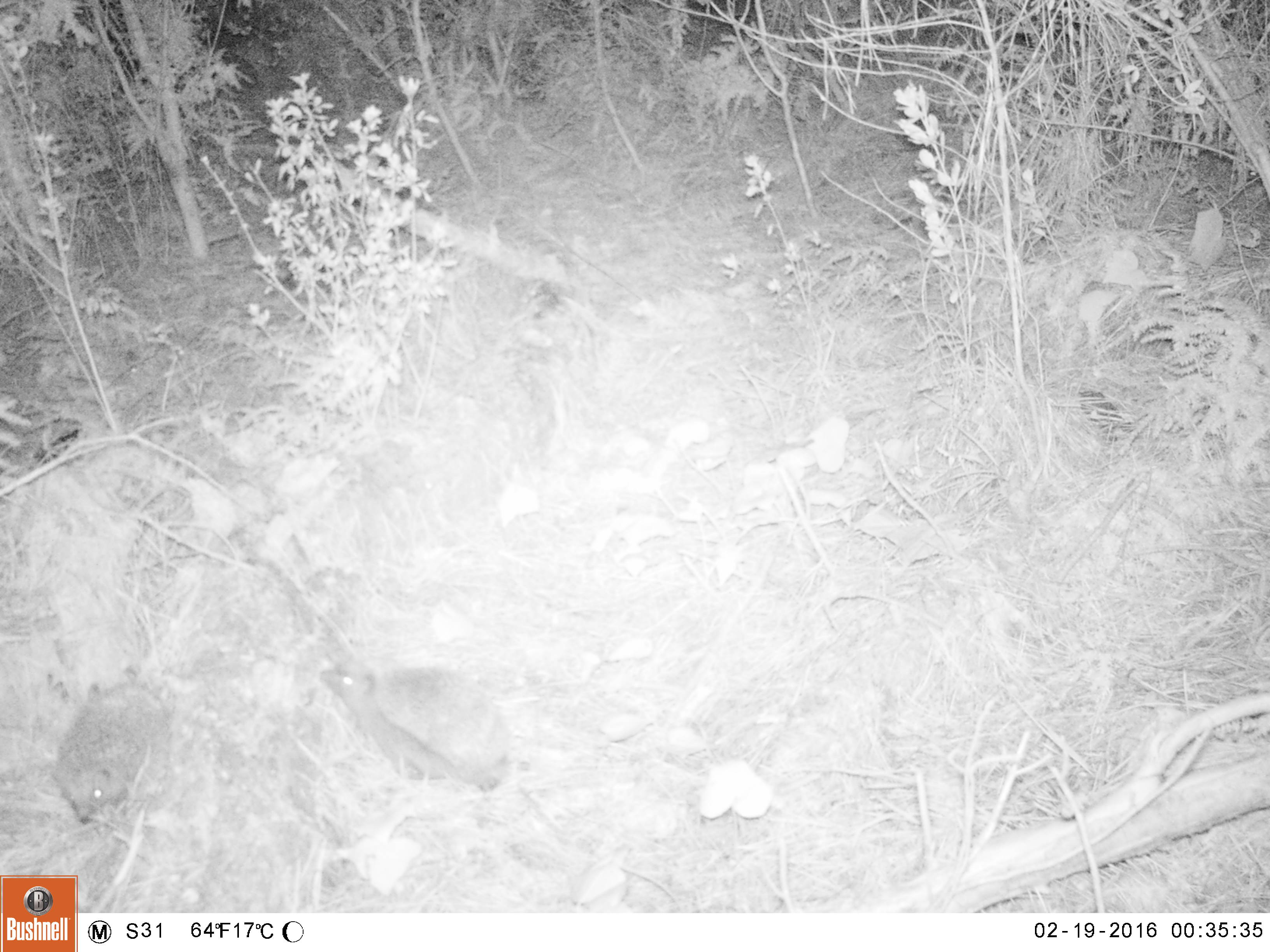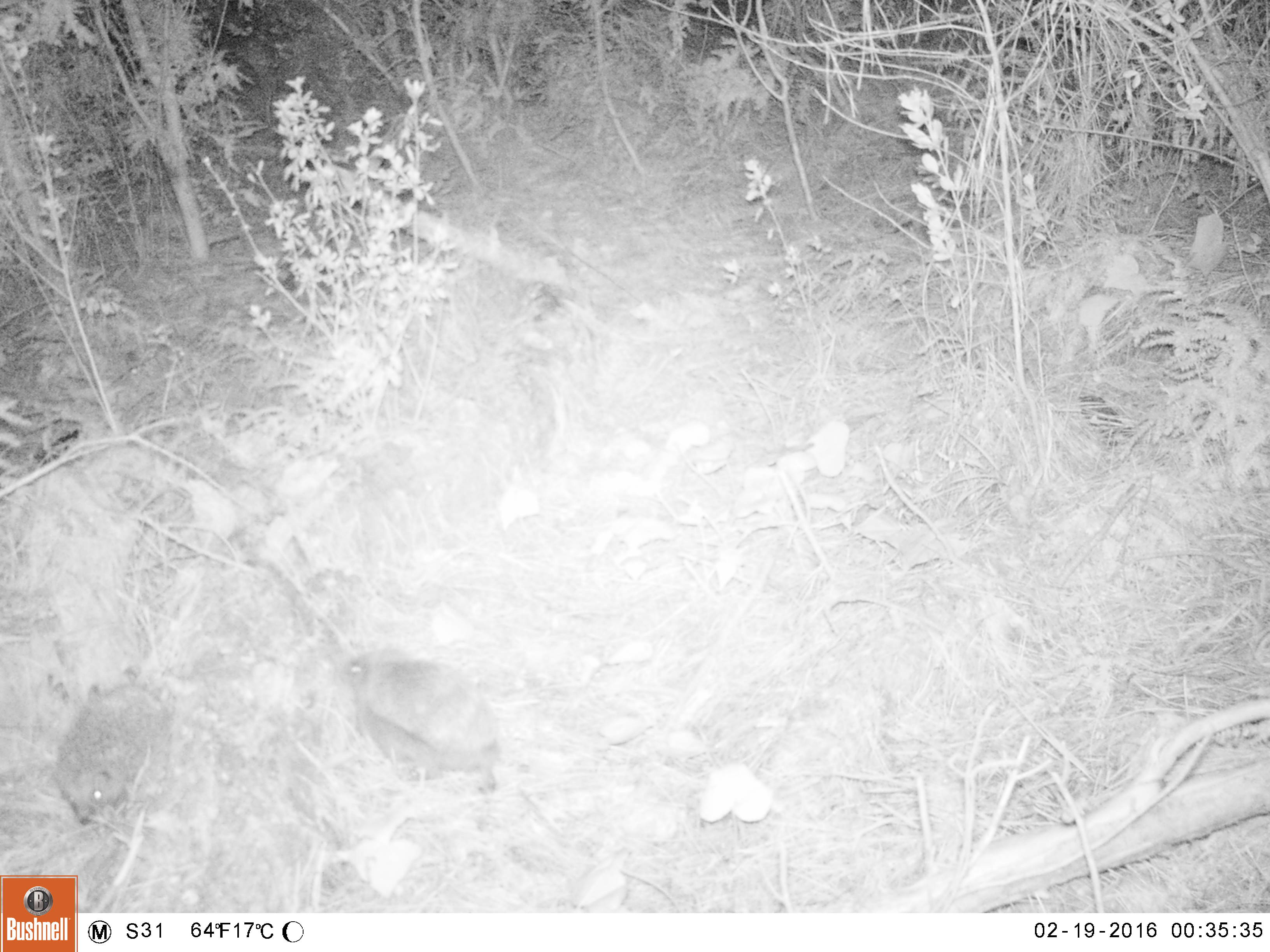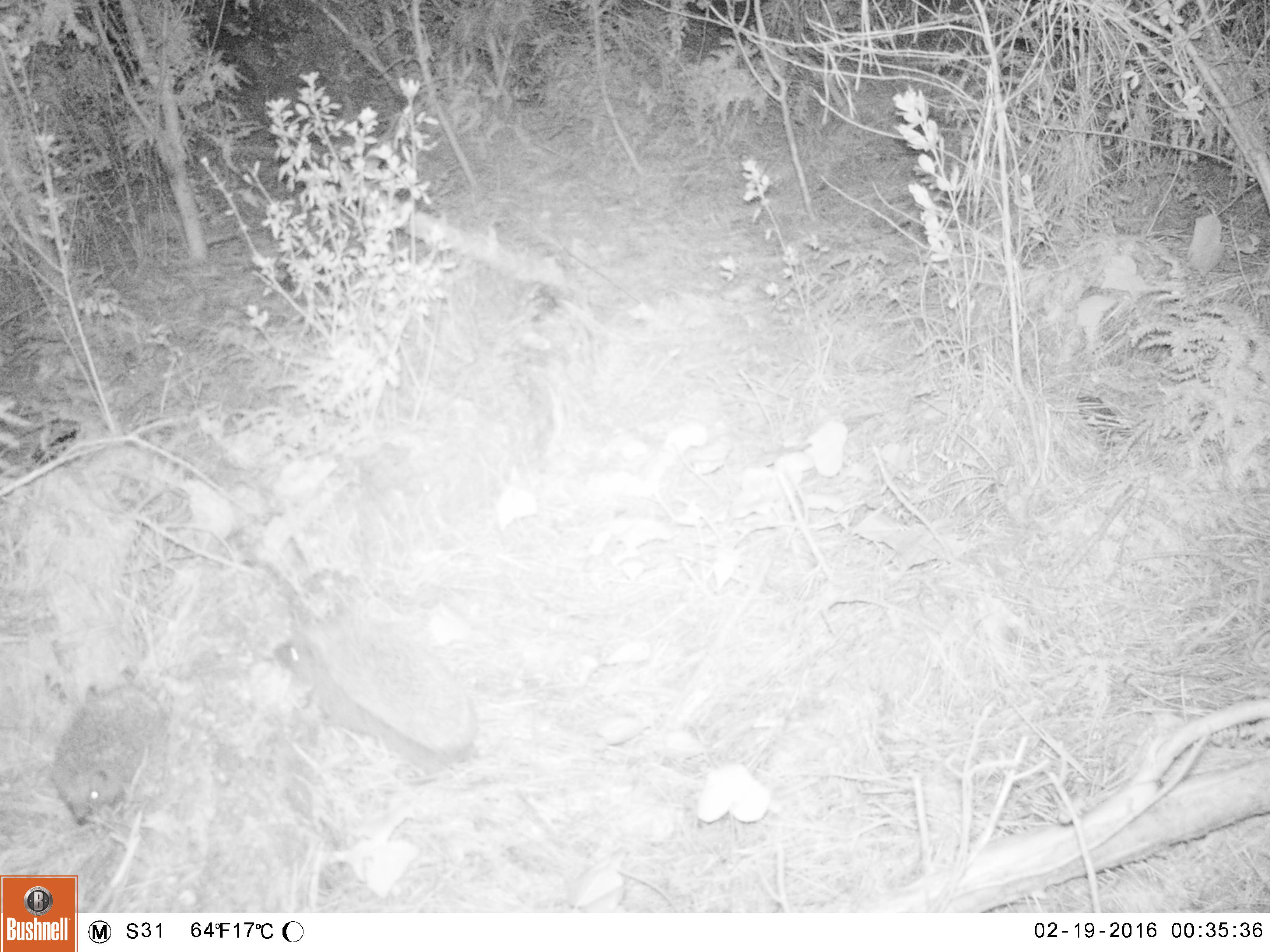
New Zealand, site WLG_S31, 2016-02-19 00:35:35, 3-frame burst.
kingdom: Animalia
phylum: Chordata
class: Mammalia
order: Eulipotyphla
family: Erinaceidae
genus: Erinaceus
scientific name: Erinaceus europaeus europaeus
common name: european hedgehog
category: hedgehog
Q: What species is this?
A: Hedgehog (european hedgehog) (Erinaceus europaeus europaeus).